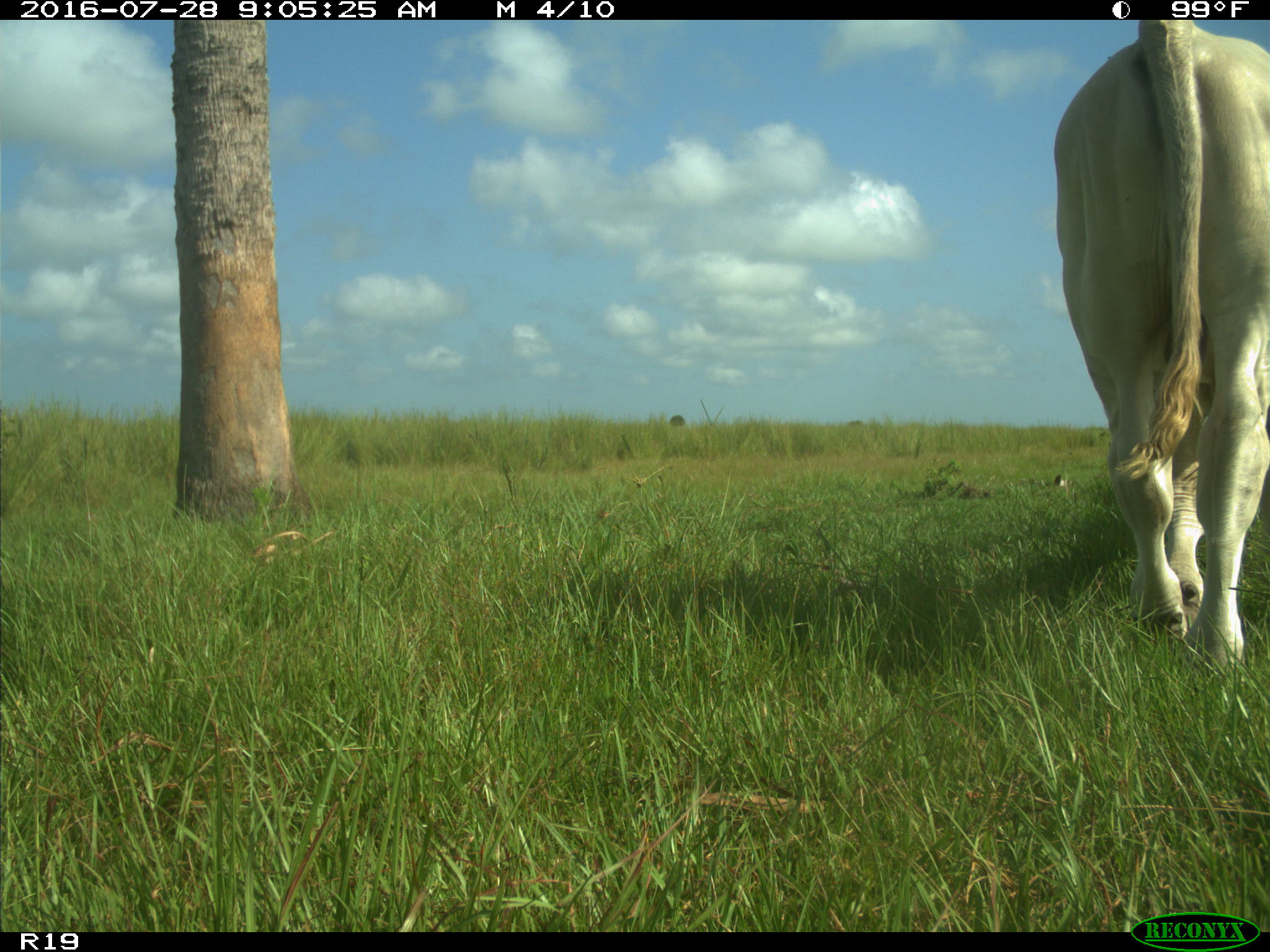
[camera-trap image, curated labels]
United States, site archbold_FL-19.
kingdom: Animalia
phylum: Chordata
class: Mammalia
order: Artiodactyla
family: Bovidae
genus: Bos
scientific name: Bos taurus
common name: domestic cow